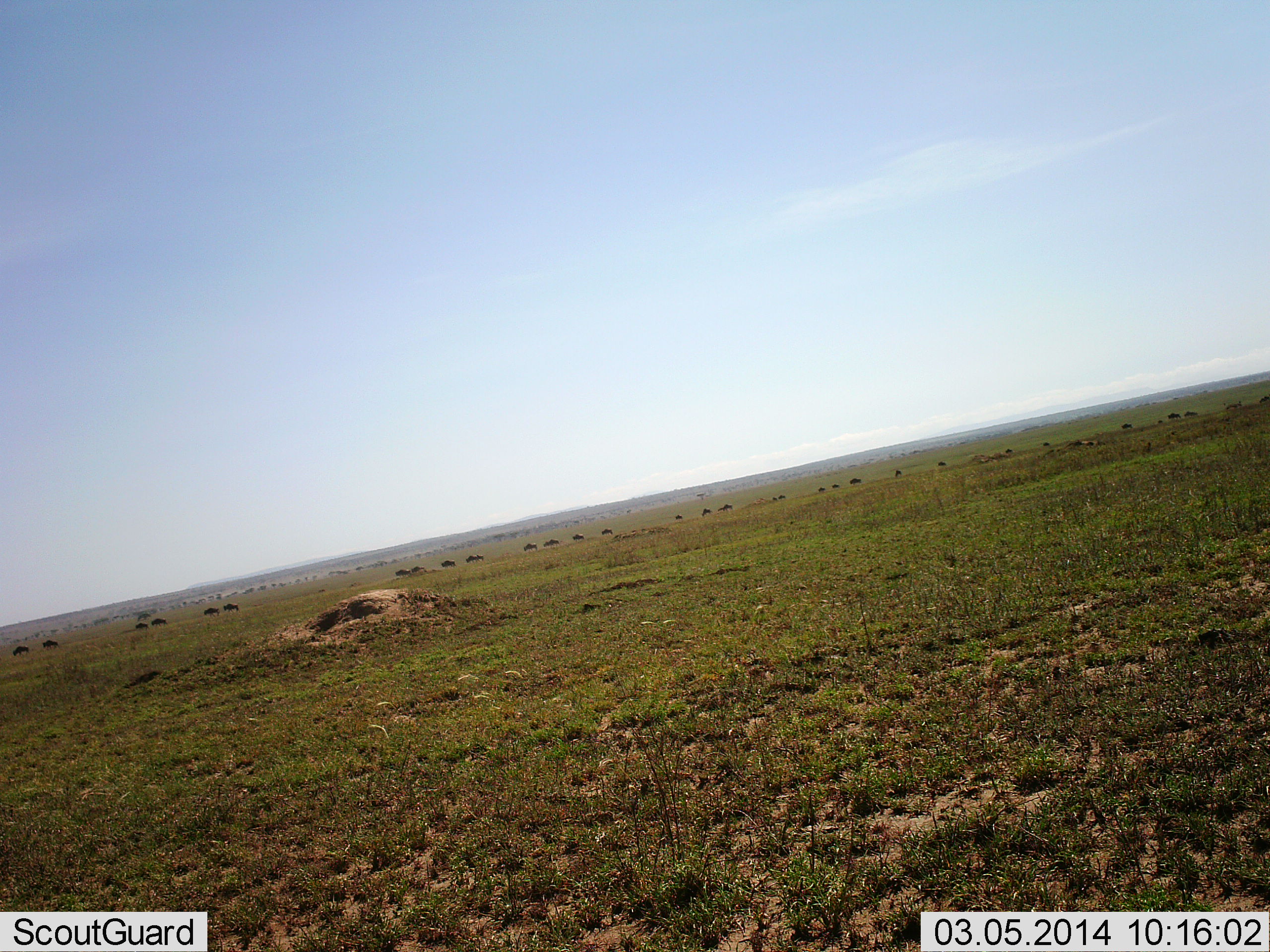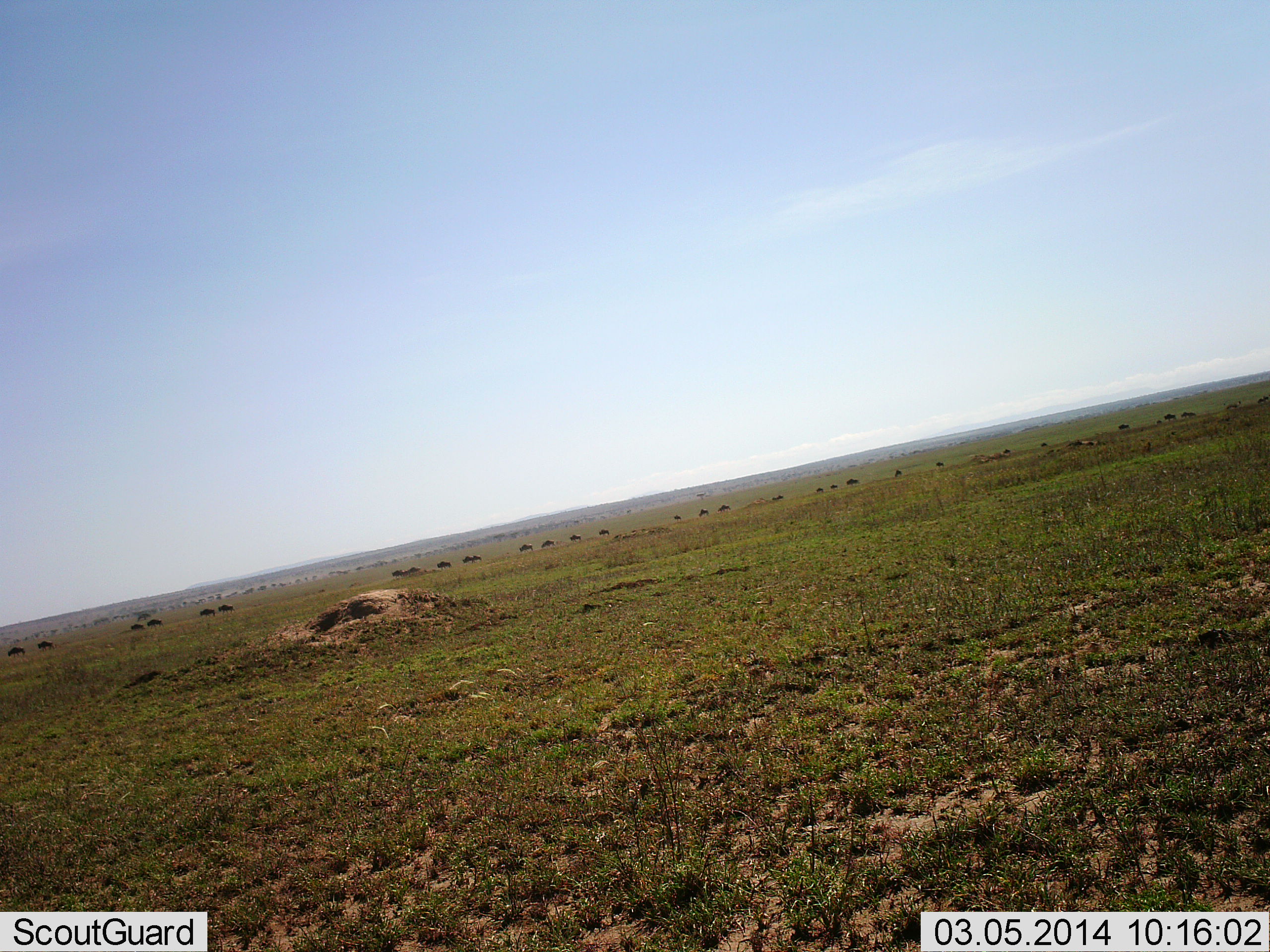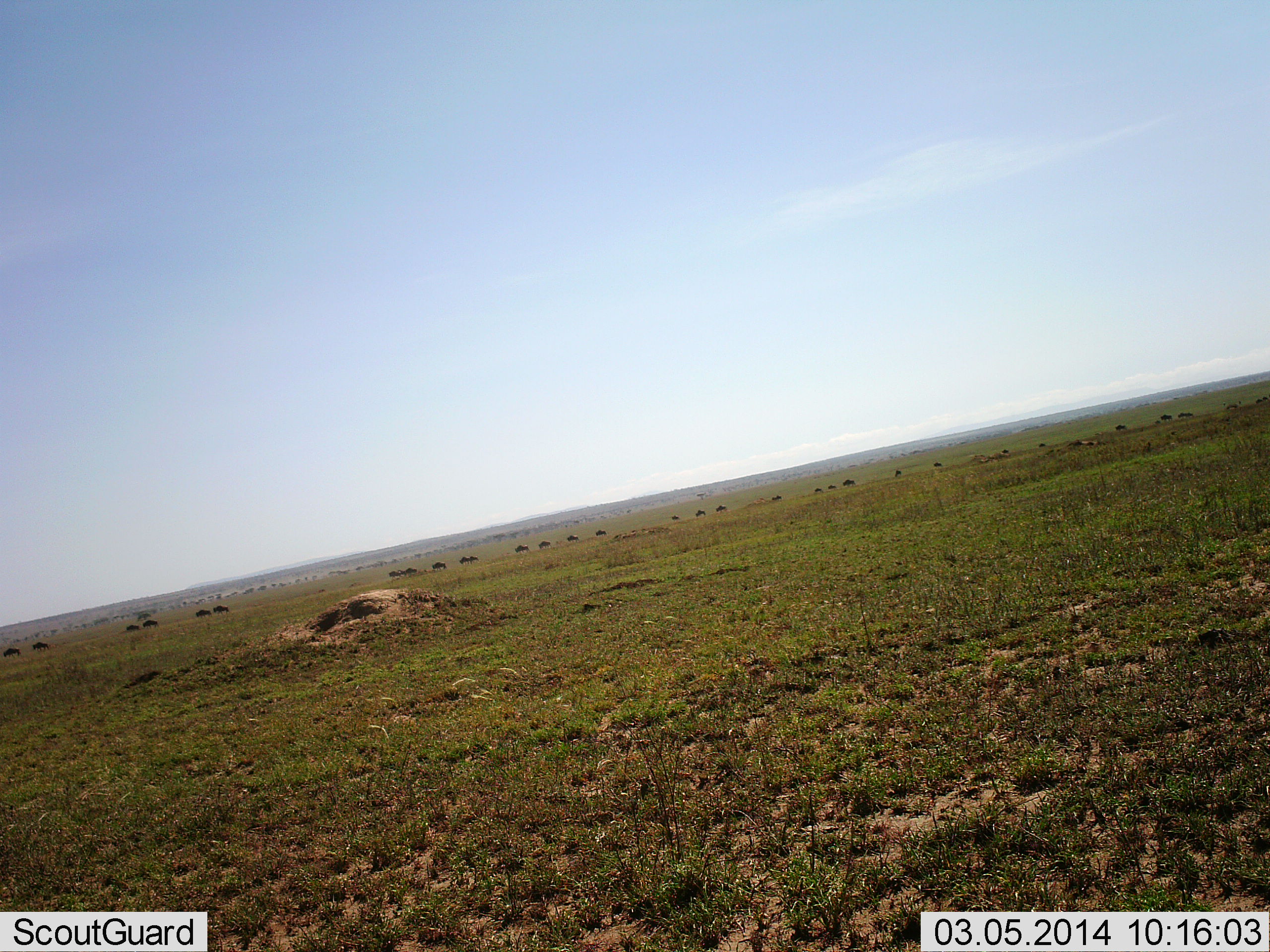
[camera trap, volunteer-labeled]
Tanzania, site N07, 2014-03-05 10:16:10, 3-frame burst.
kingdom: Animalia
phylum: Chordata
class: Mammalia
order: Artiodactyla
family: Bovidae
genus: Connochaetes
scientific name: Connochaetes taurinus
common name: blue wildebeest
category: wildebeest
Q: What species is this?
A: Wildebeest (blue wildebeest) (Connochaetes taurinus).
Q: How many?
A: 11-50.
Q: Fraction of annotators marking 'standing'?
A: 11%.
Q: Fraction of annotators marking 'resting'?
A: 0%.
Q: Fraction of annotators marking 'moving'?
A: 89%.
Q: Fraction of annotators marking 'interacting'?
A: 0%.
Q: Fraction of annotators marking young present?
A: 0%.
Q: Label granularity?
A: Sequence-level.